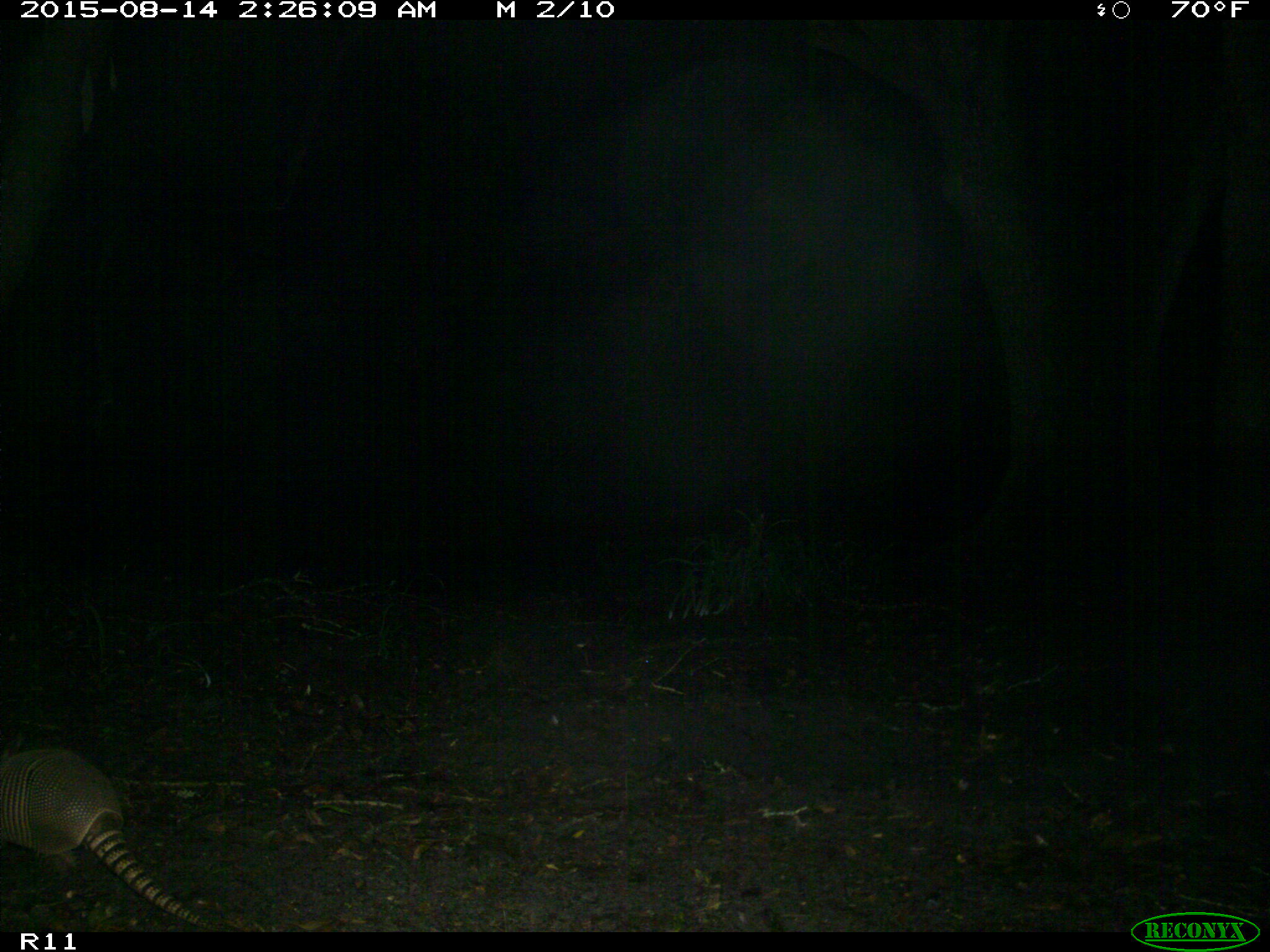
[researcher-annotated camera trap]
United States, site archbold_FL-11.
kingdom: Animalia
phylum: Chordata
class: Mammalia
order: Cingulata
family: Dasypodidae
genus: Dasypus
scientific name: Dasypus novemcinctus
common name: nine-banded armadillo